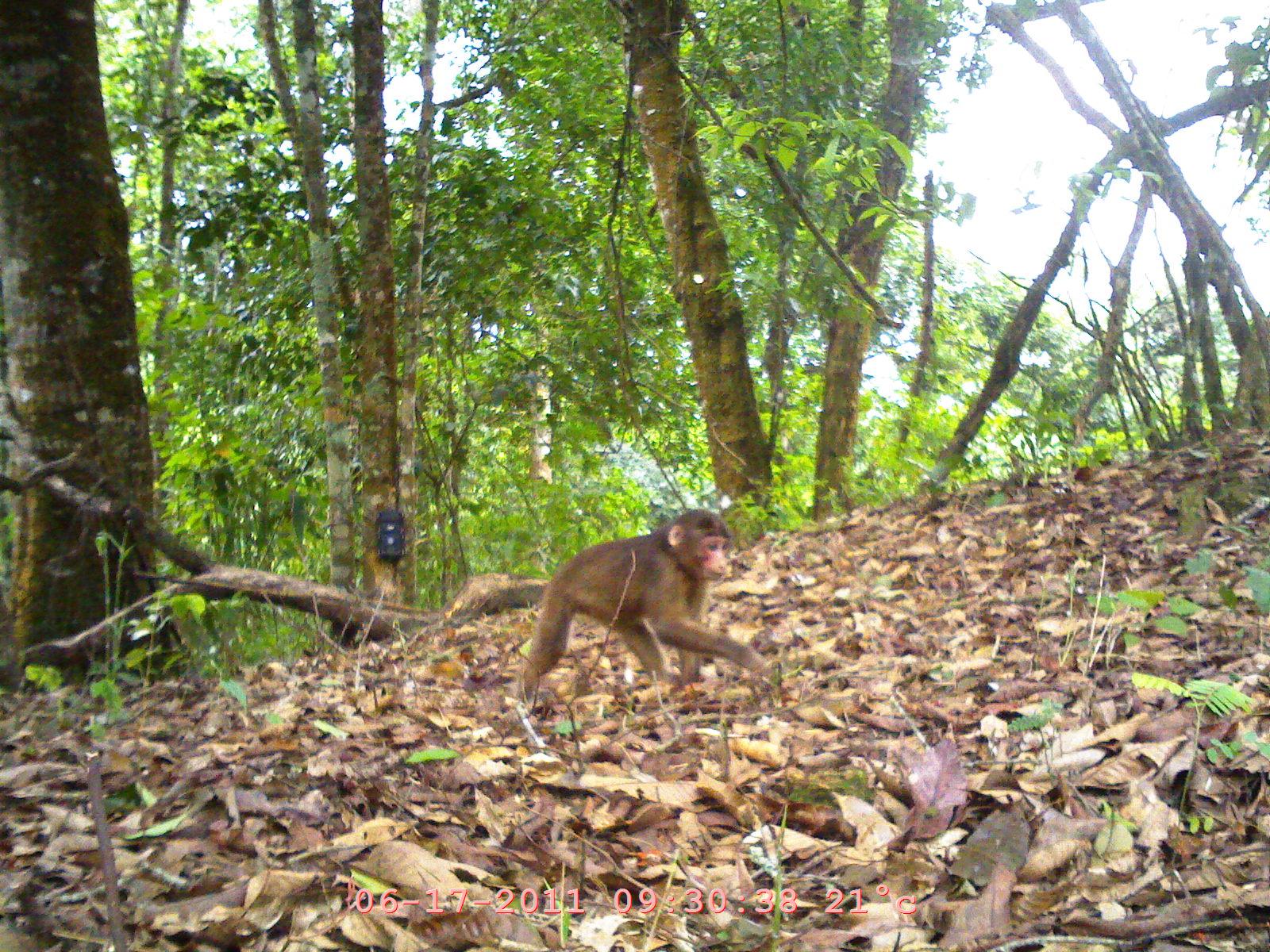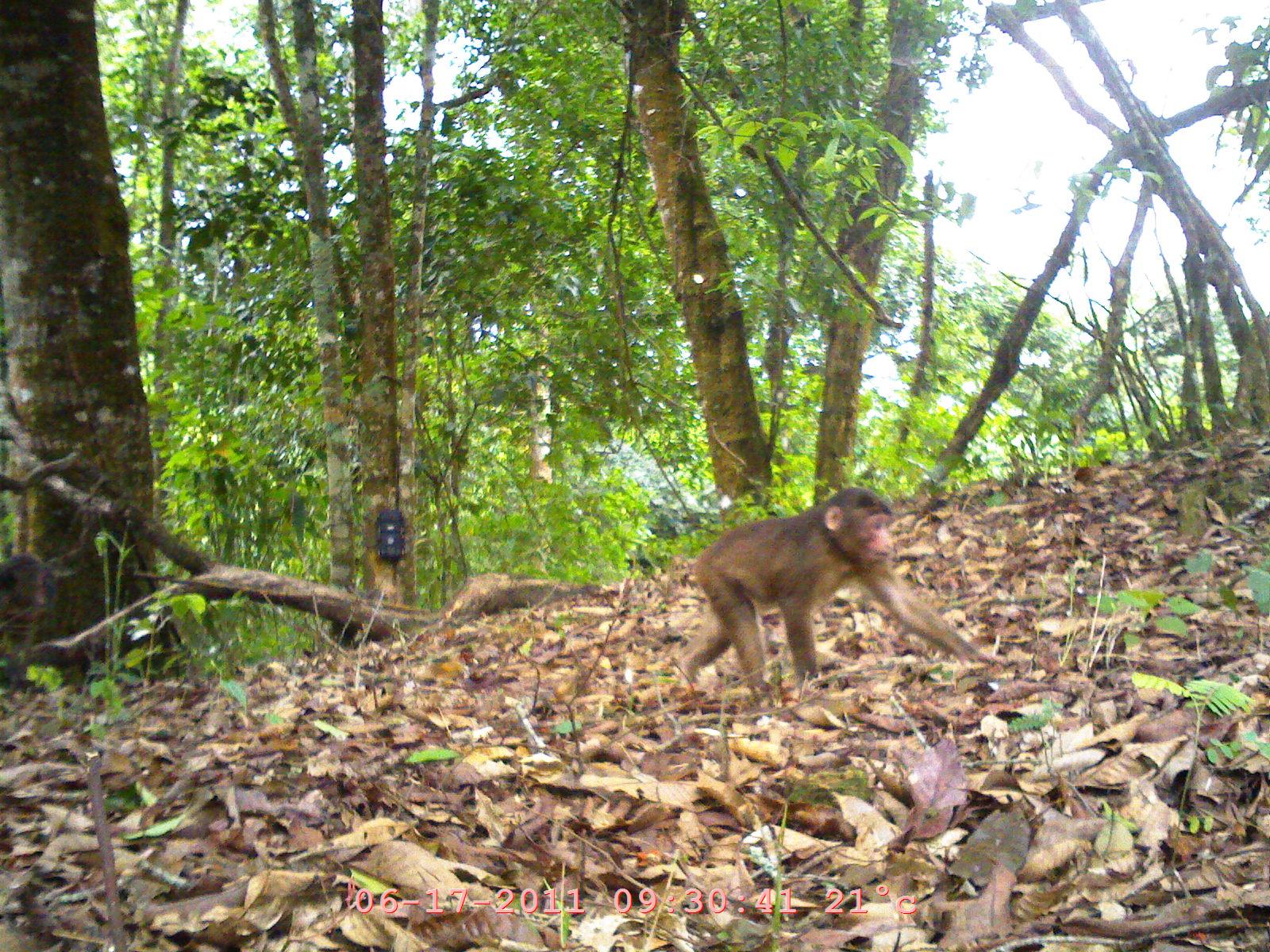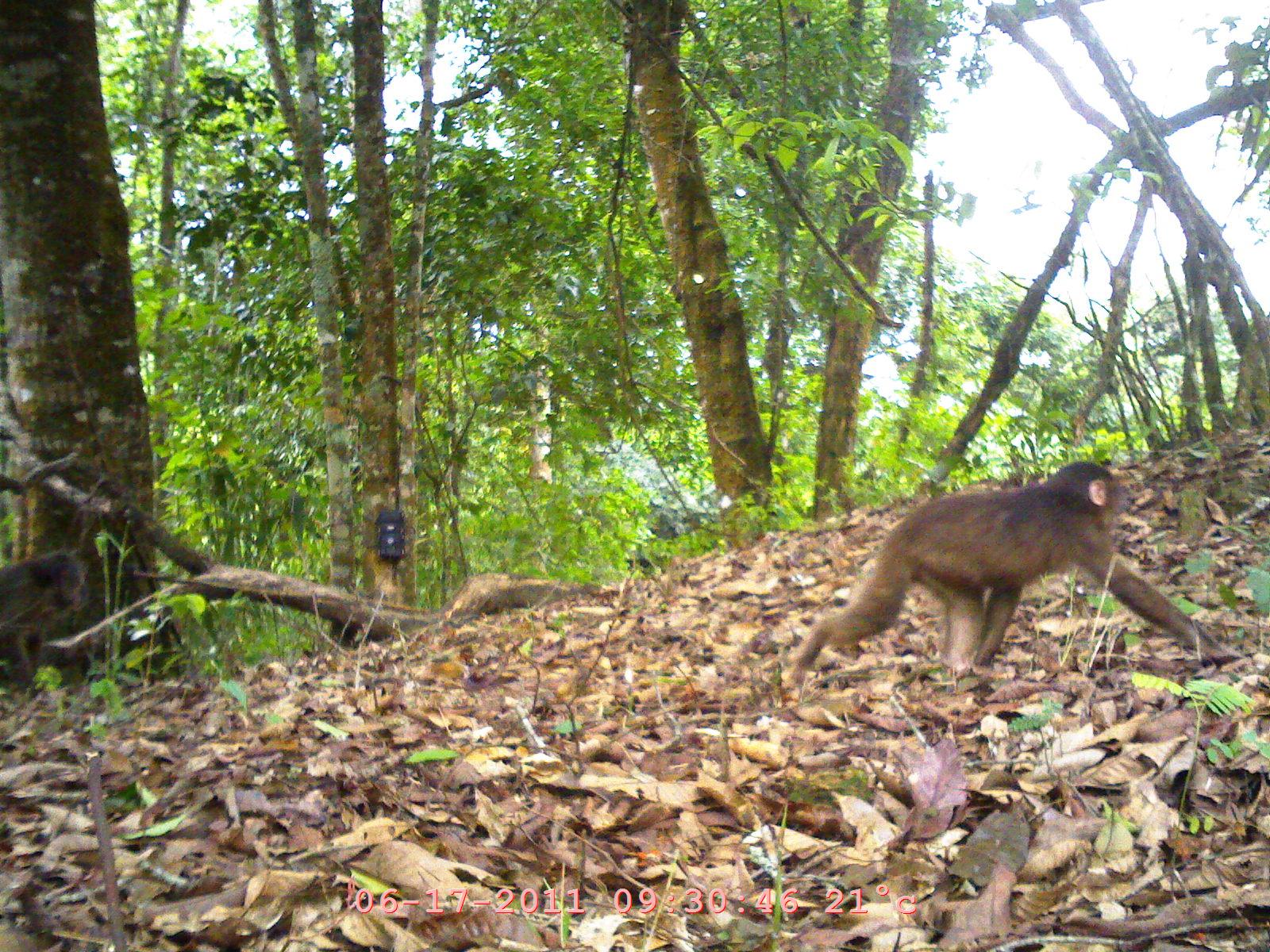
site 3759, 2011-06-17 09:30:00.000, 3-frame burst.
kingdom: Animalia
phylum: Chordata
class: Mammalia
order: Primates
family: Cercopithecidae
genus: Macaca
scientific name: Macaca arctoides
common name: stump-tailed macaque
Macaca arctoides (stump-tailed macaque), count 1, age adult.